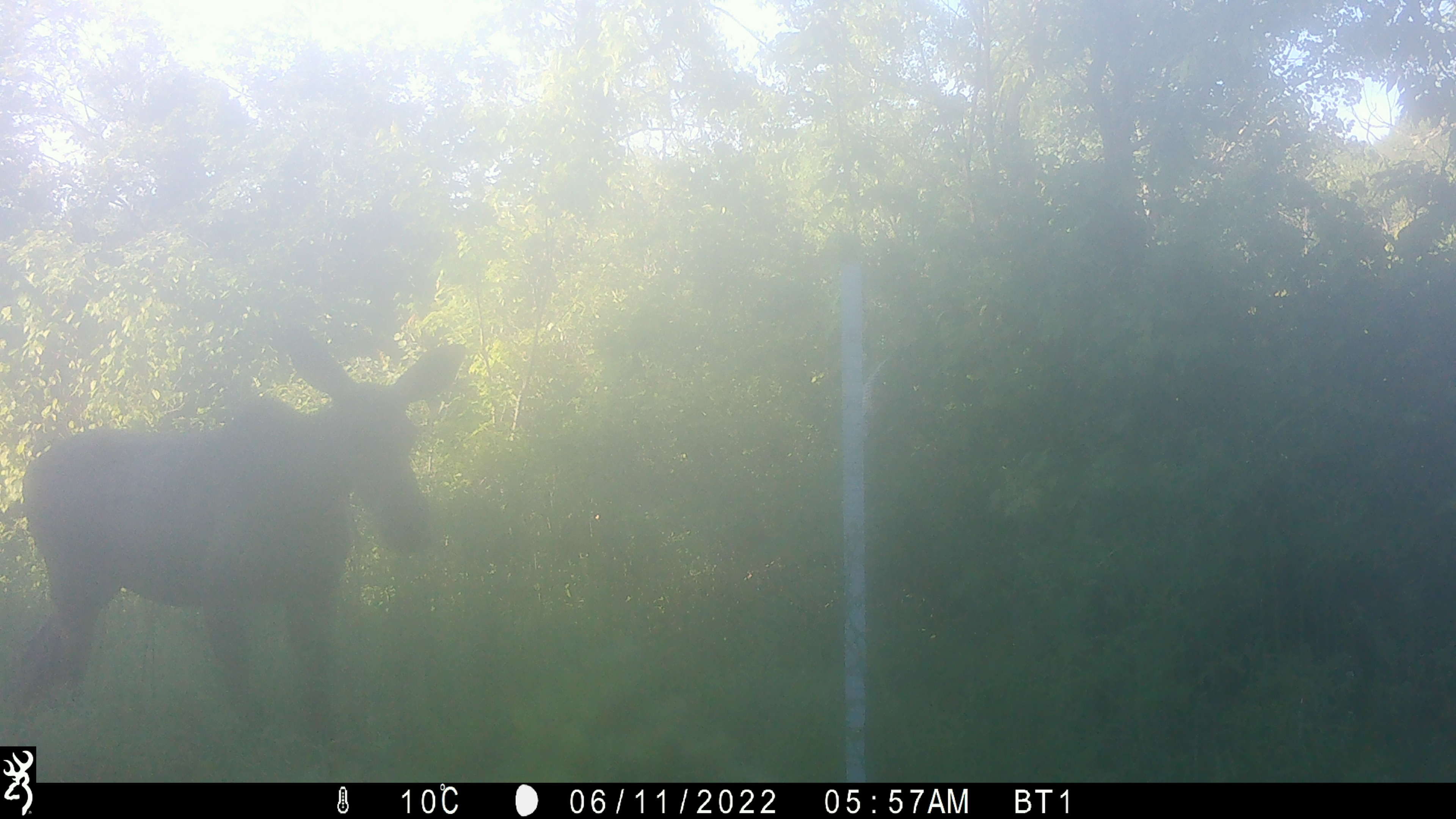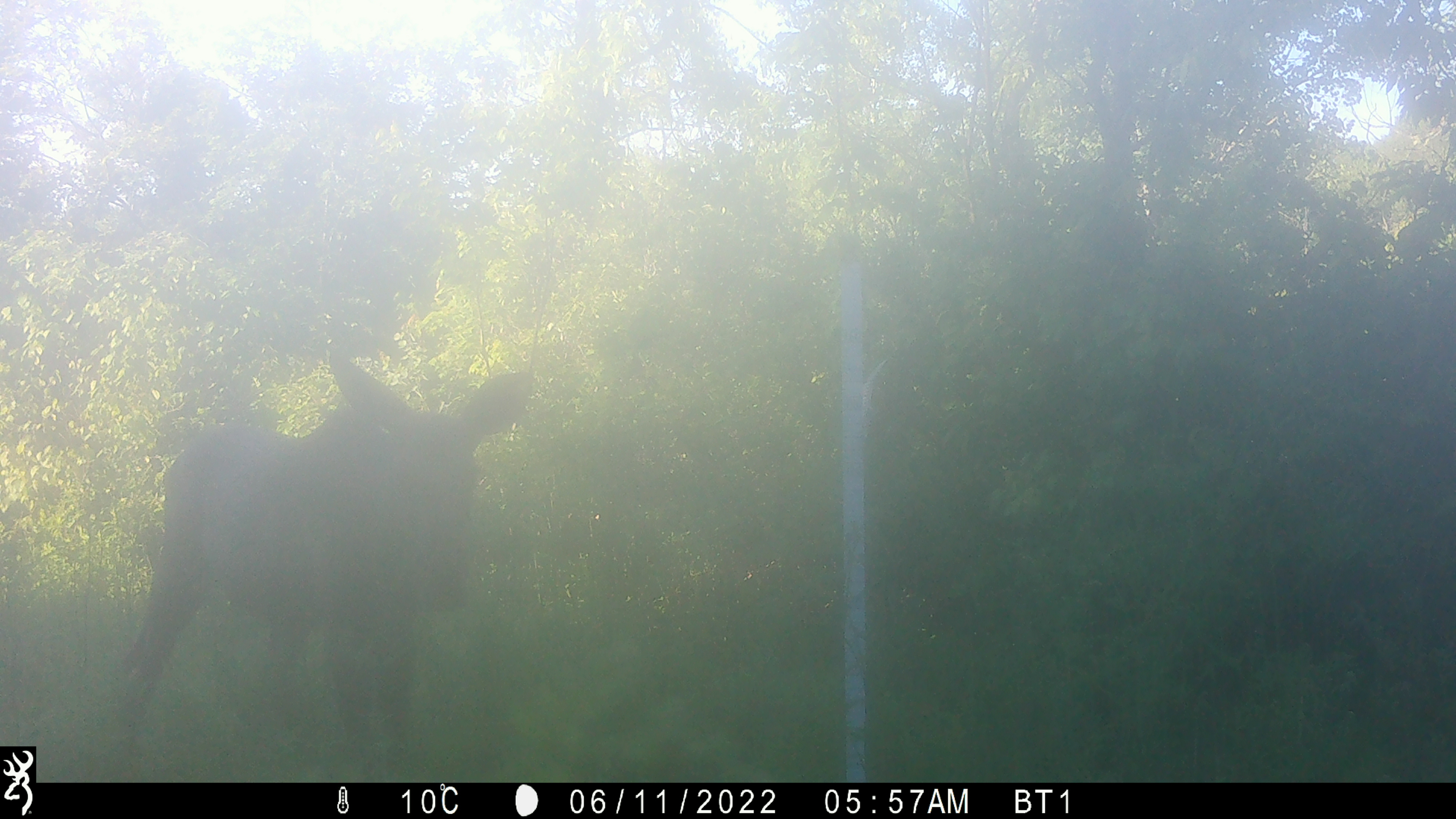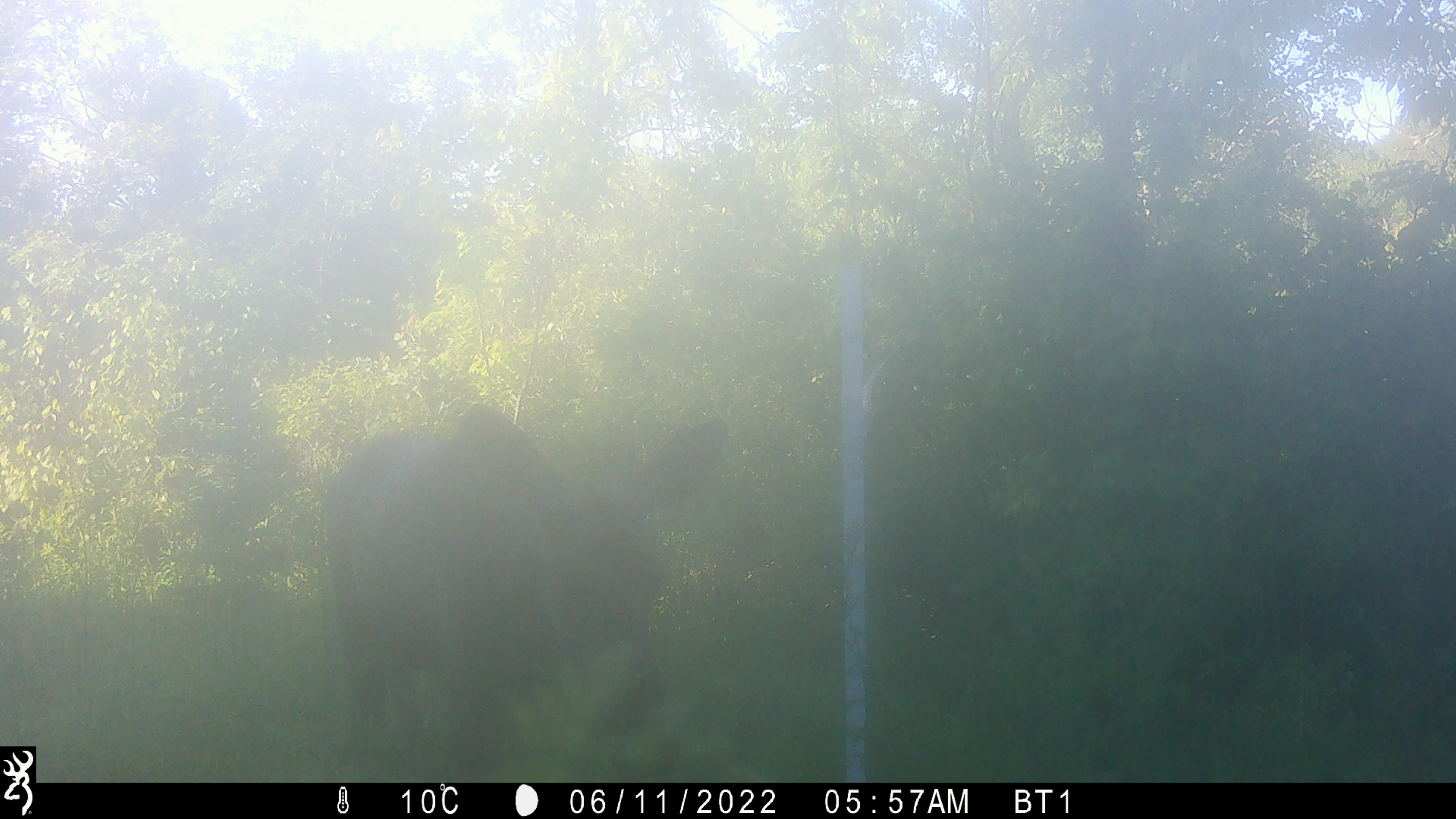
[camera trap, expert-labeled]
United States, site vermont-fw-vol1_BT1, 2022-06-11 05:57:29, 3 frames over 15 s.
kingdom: Animalia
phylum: Chordata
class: Mammalia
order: Artiodactyla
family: Cervidae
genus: Alces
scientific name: Alces alces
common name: moose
Moose (Alces alces).